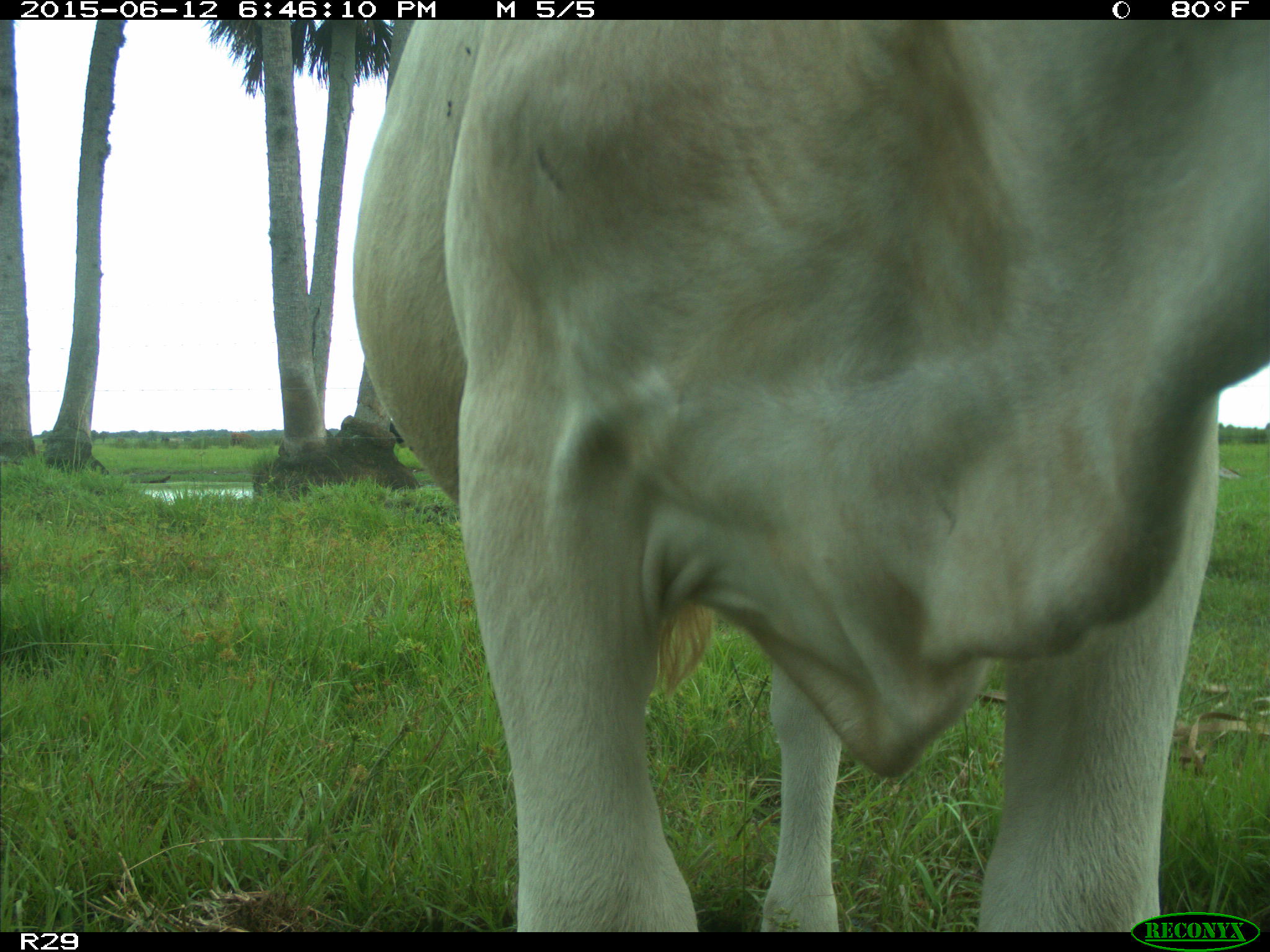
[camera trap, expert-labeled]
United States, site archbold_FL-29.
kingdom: Animalia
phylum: Chordata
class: Mammalia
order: Artiodactyla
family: Bovidae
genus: Bos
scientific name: Bos taurus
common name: domestic cow